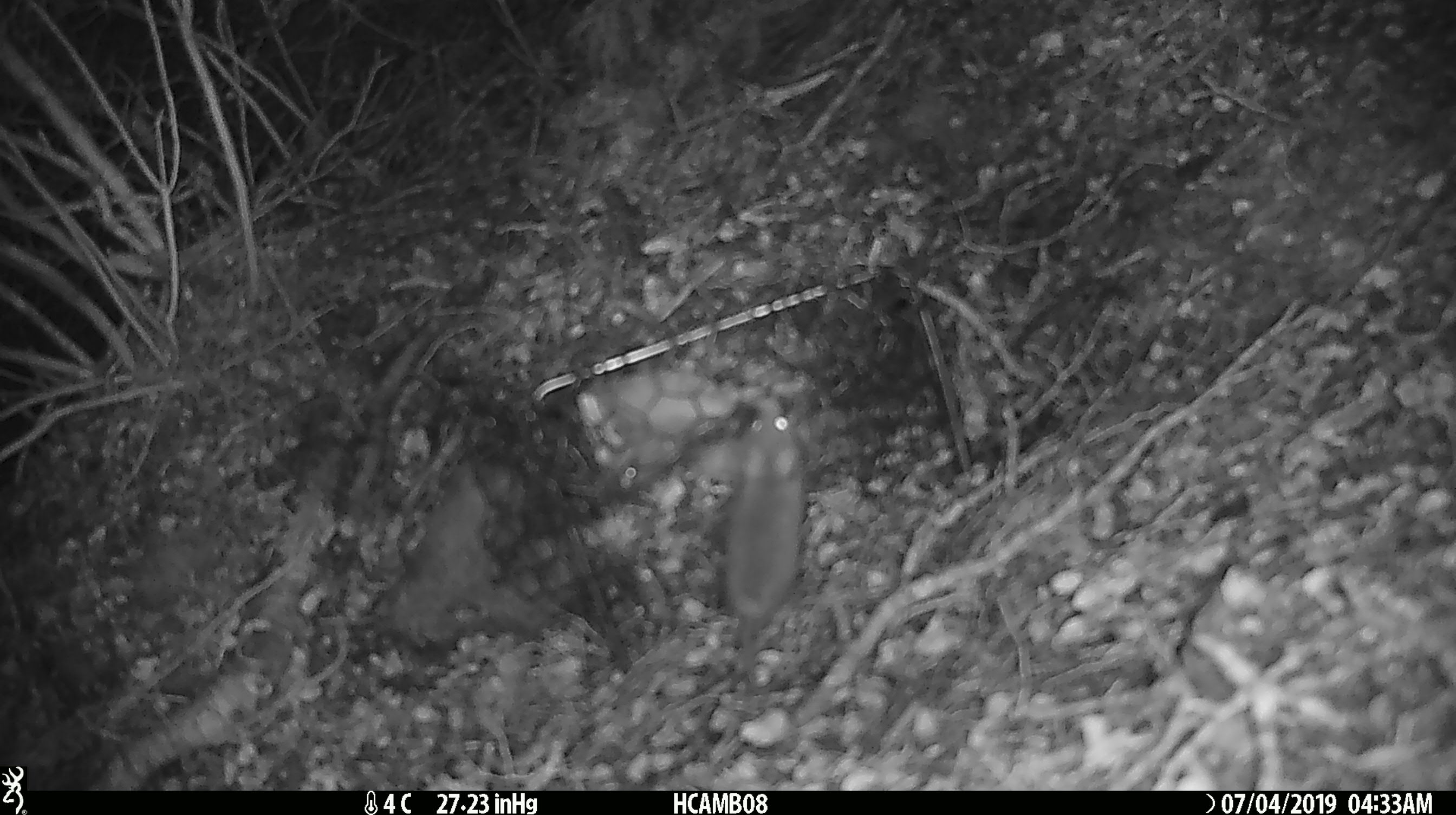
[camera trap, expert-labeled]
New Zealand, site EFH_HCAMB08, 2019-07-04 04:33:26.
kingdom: Animalia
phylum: Chordata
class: Mammalia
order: Rodentia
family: Muridae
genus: Mus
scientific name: Mus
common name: mouse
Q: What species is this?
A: Mouse (Mus).